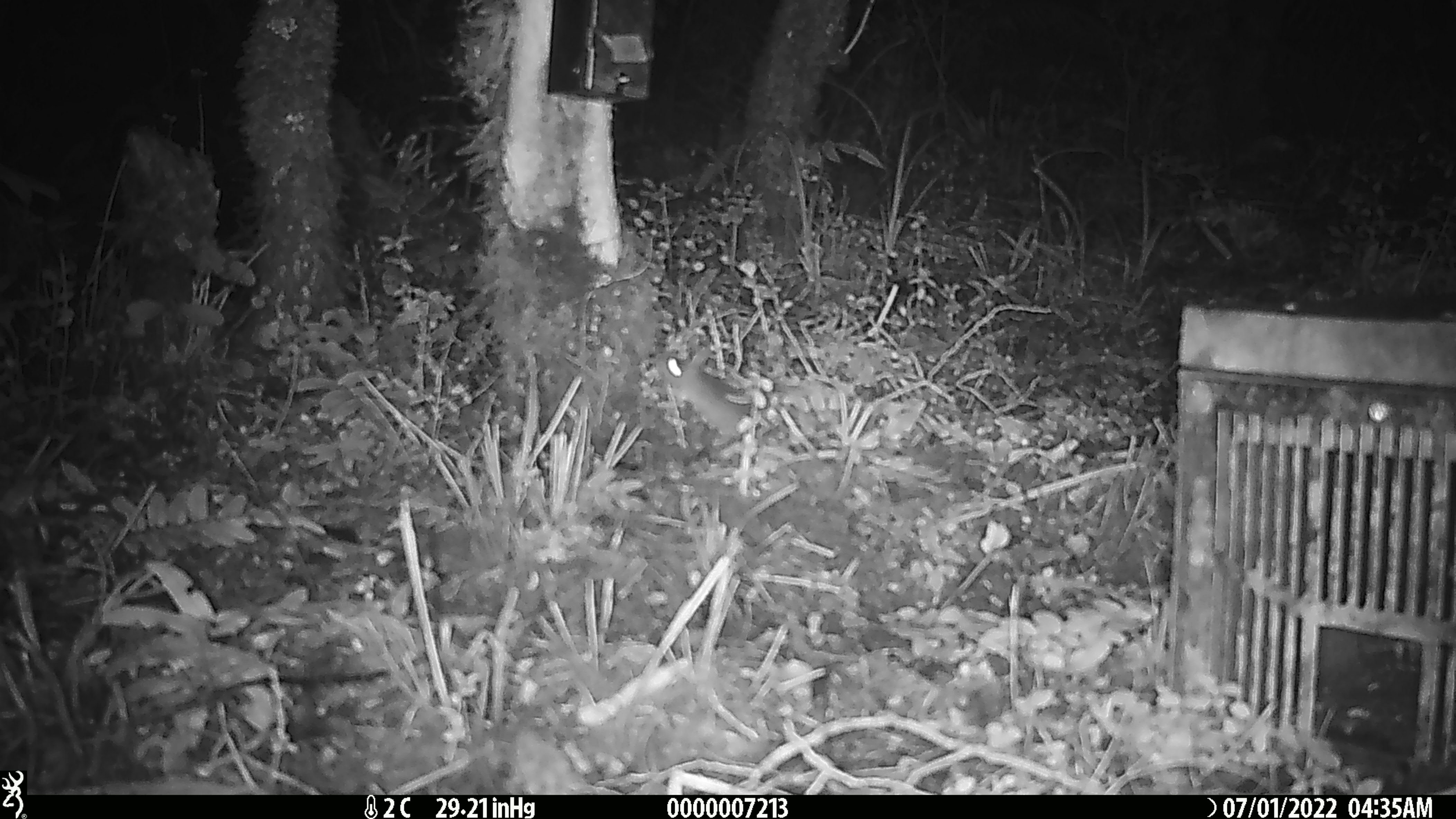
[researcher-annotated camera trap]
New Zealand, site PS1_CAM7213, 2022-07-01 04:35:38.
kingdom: Animalia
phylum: Chordata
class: Mammalia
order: Rodentia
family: Muridae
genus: Mus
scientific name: Mus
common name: mouse